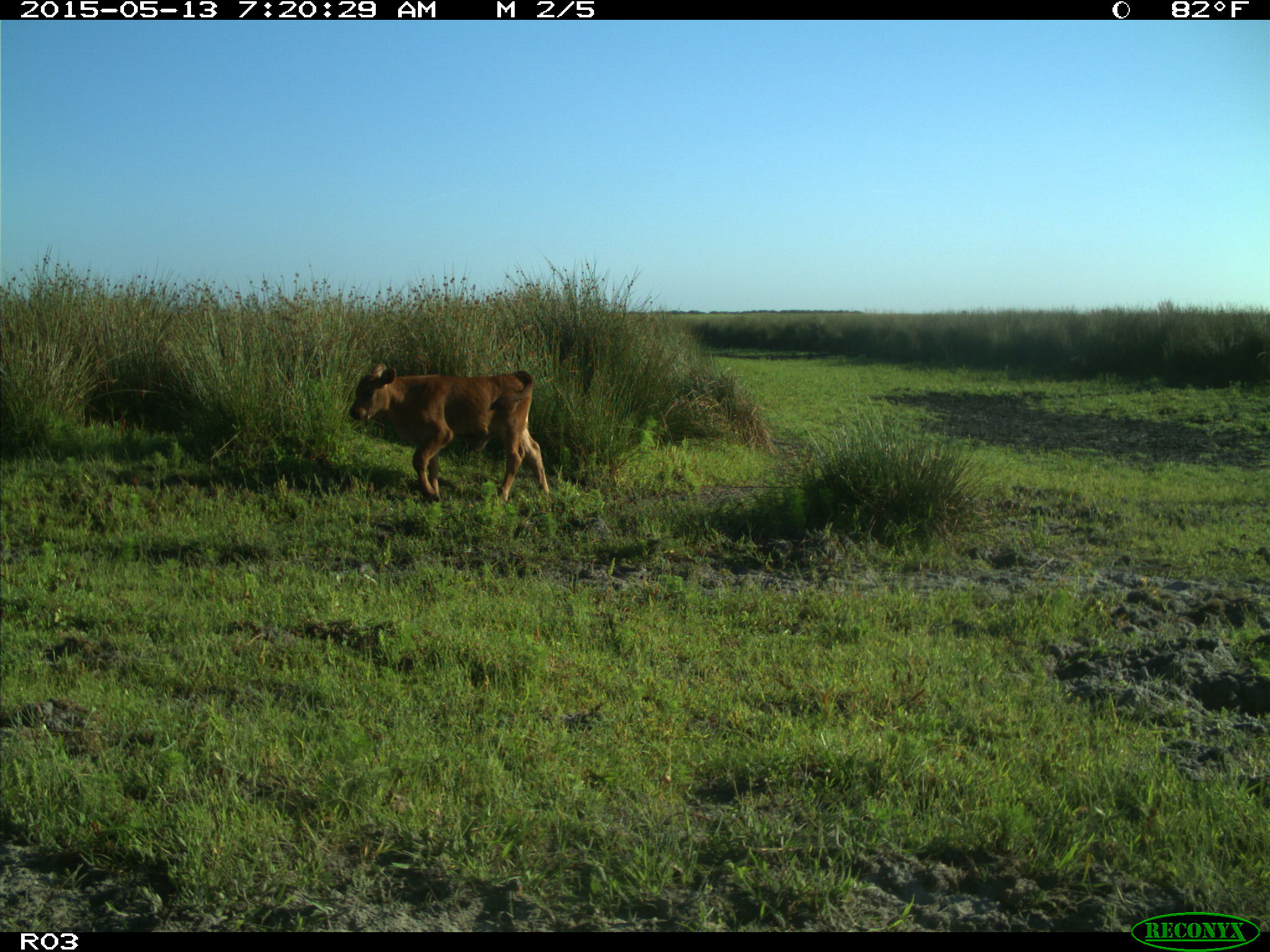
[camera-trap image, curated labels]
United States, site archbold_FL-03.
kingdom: Animalia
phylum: Chordata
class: Mammalia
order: Artiodactyla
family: Bovidae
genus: Bos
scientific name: Bos taurus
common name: domestic cow